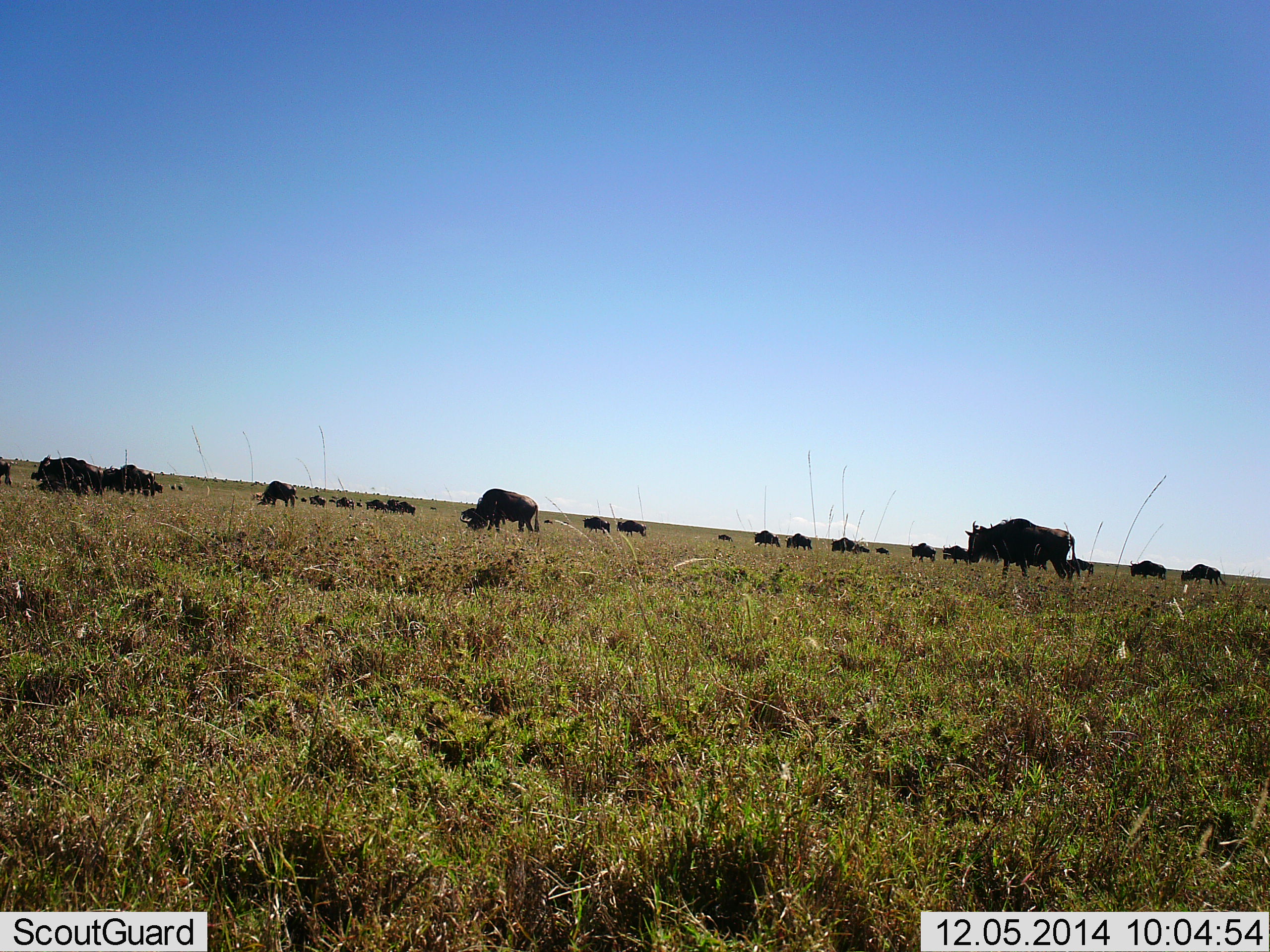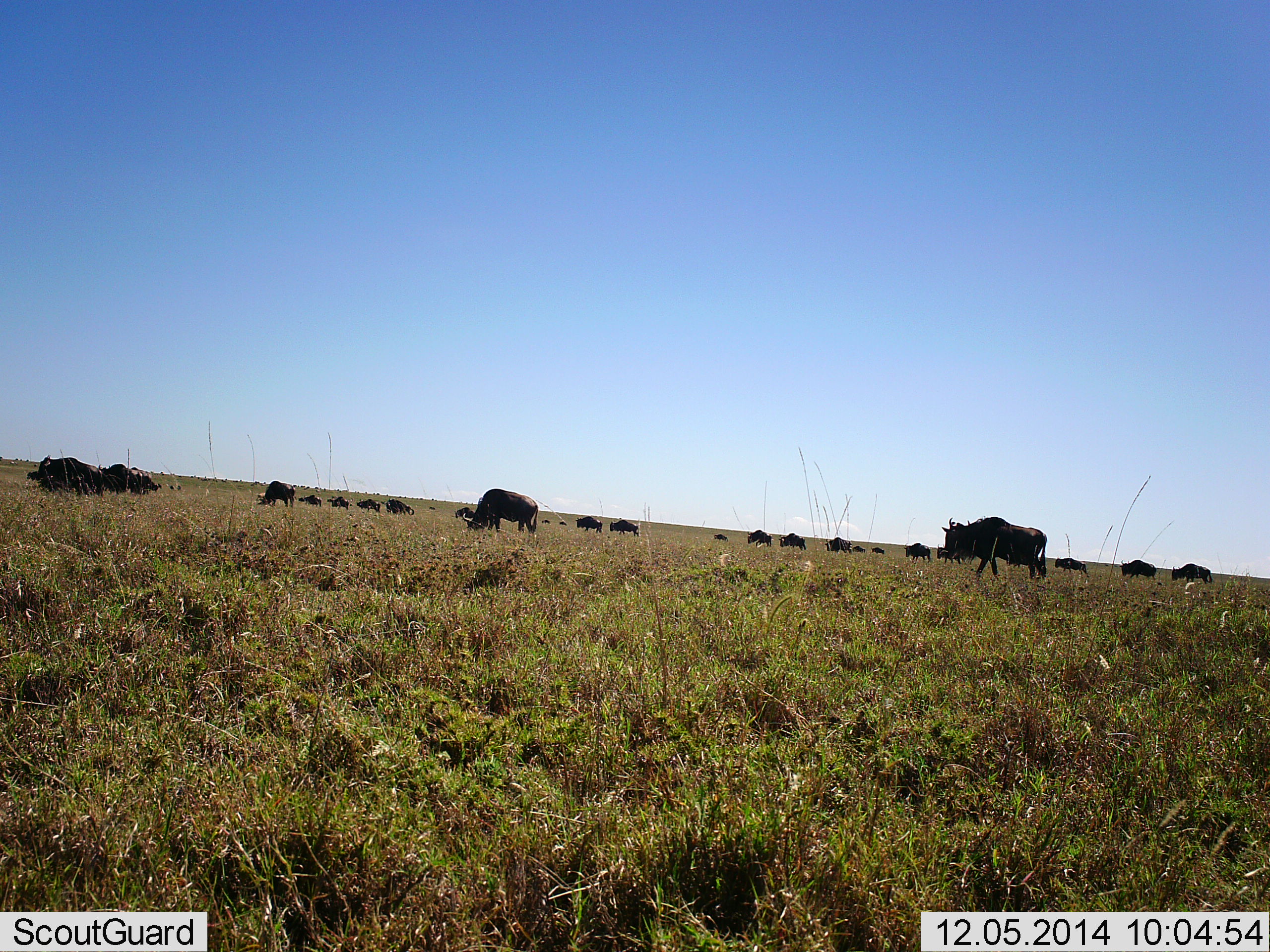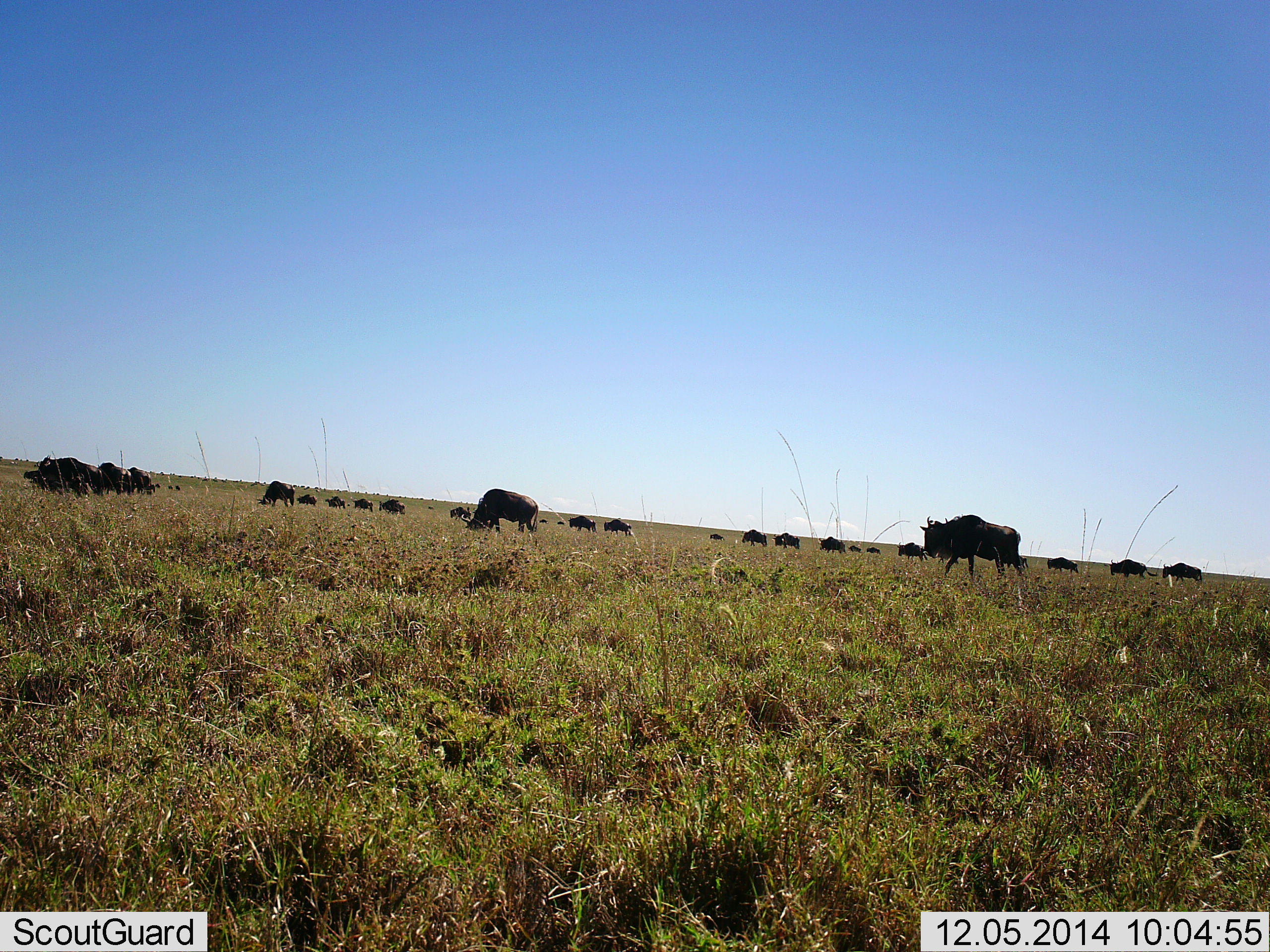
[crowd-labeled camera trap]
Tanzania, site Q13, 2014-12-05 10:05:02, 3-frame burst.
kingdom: Animalia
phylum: Chordata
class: Mammalia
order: Artiodactyla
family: Bovidae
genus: Connochaetes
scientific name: Connochaetes taurinus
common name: blue wildebeest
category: wildebeest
Wildebeest (blue wildebeest) (Connochaetes taurinus), count 11-50. Behavior (volunteer vote fractions): standing 10%, resting 0%, moving 100%, interacting 0%. Young present (vote fraction): 0%. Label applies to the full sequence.